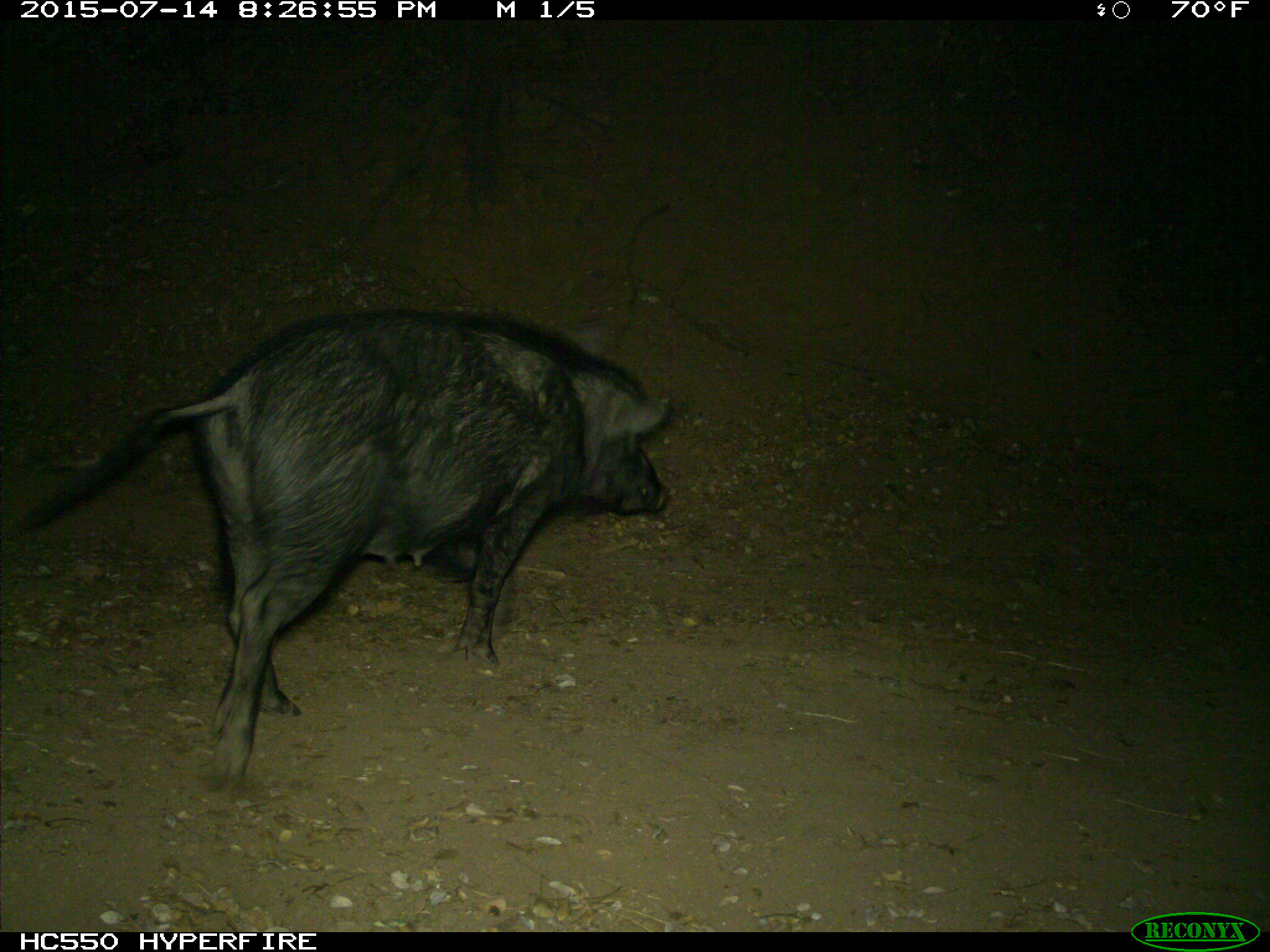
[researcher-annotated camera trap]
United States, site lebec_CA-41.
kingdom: Animalia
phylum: Chordata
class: Mammalia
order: Artiodactyla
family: Suidae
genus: Sus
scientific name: Sus scrofa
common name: wild boar